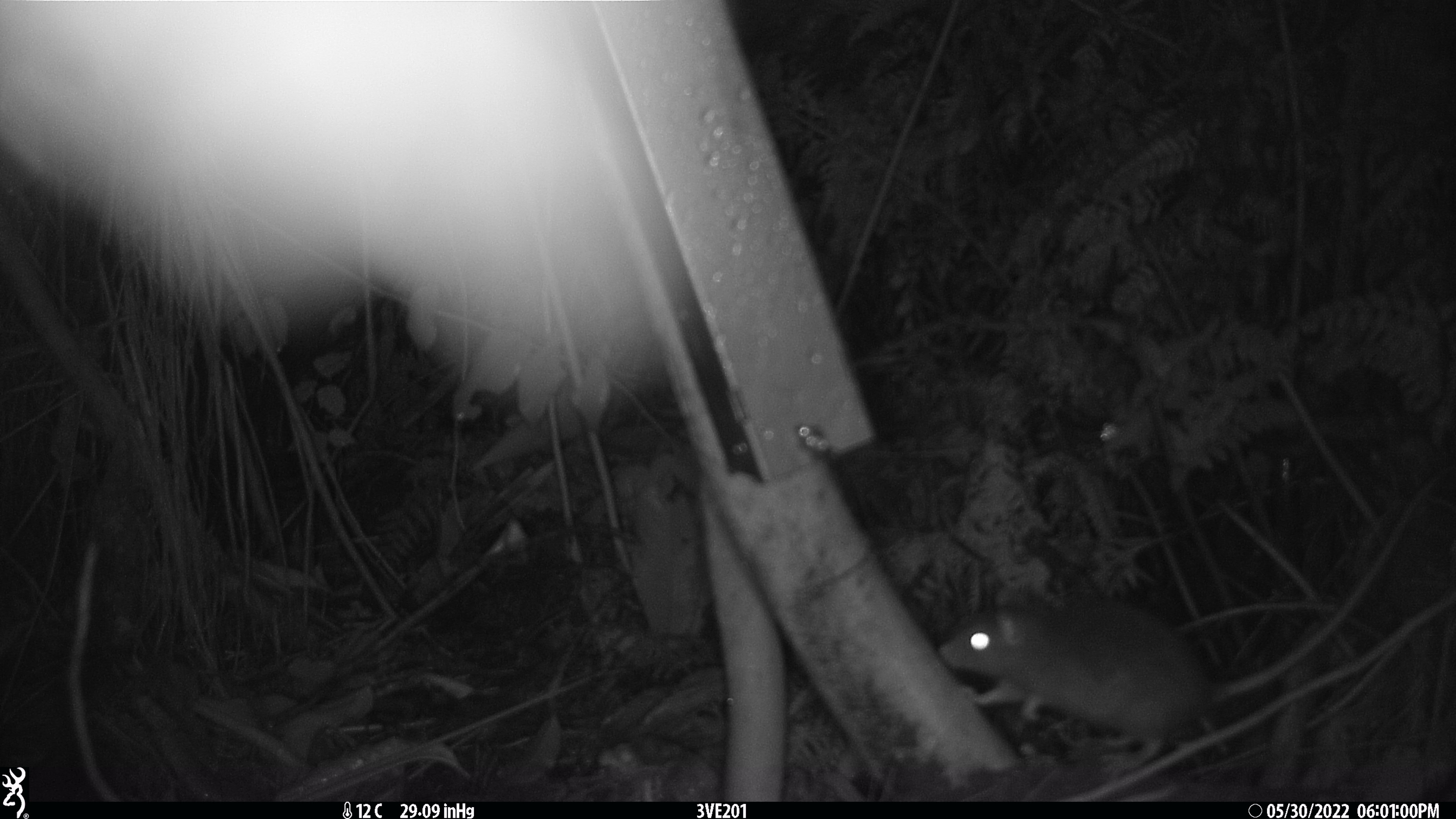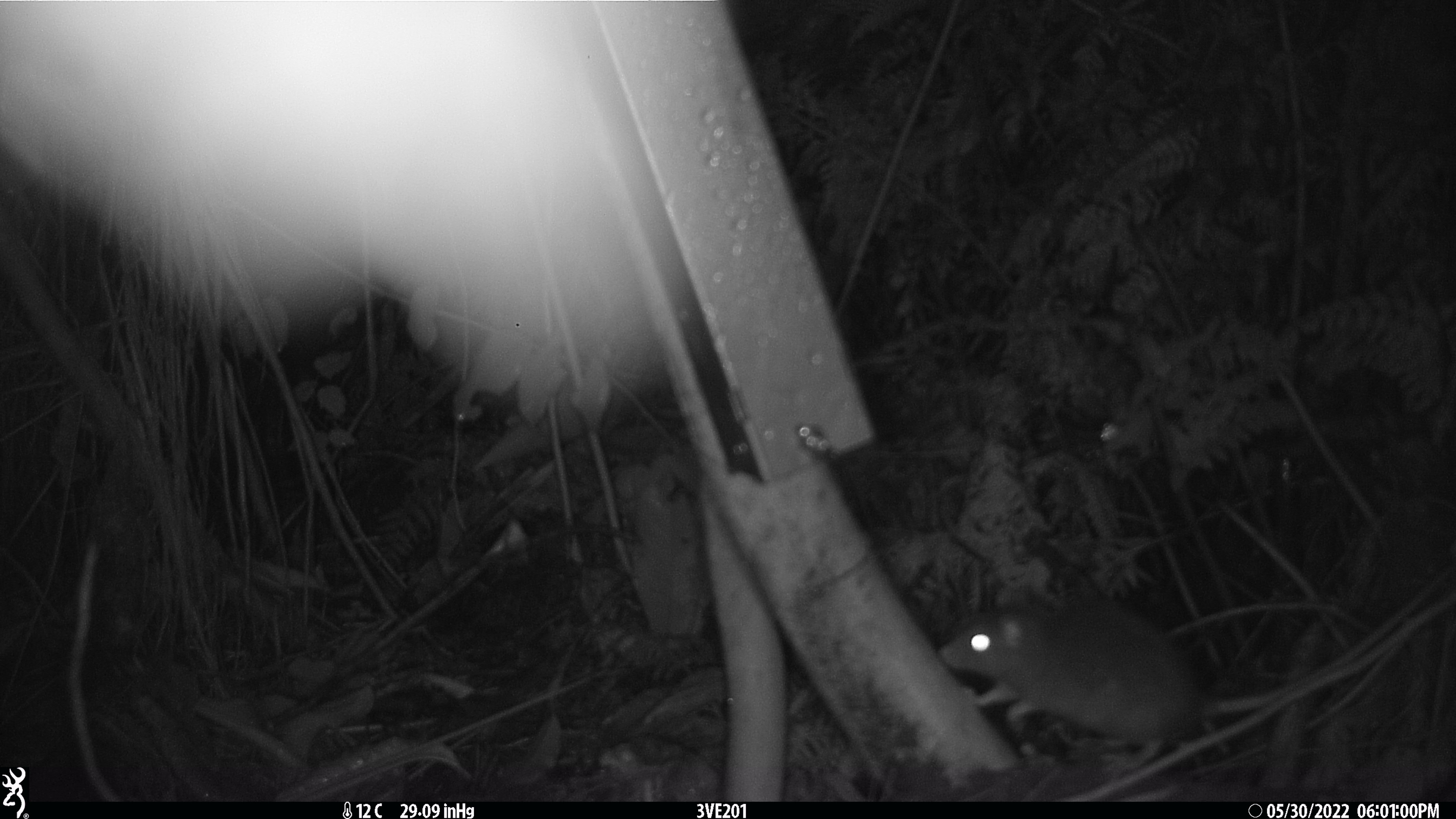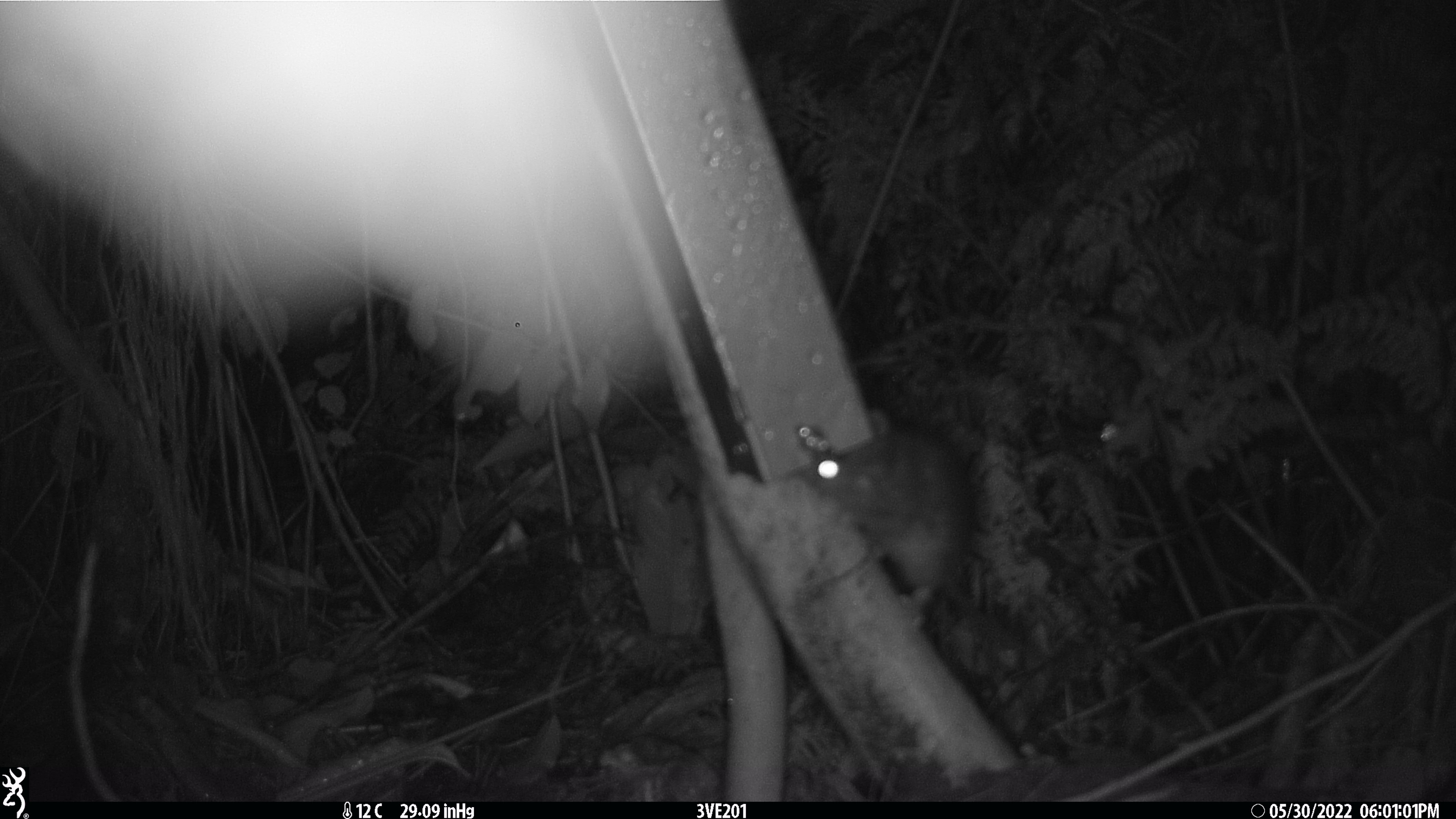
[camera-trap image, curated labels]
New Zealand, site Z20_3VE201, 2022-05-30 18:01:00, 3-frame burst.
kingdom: Animalia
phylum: Chordata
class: Mammalia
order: Rodentia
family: Muridae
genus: Rattus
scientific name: Rattus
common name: rat